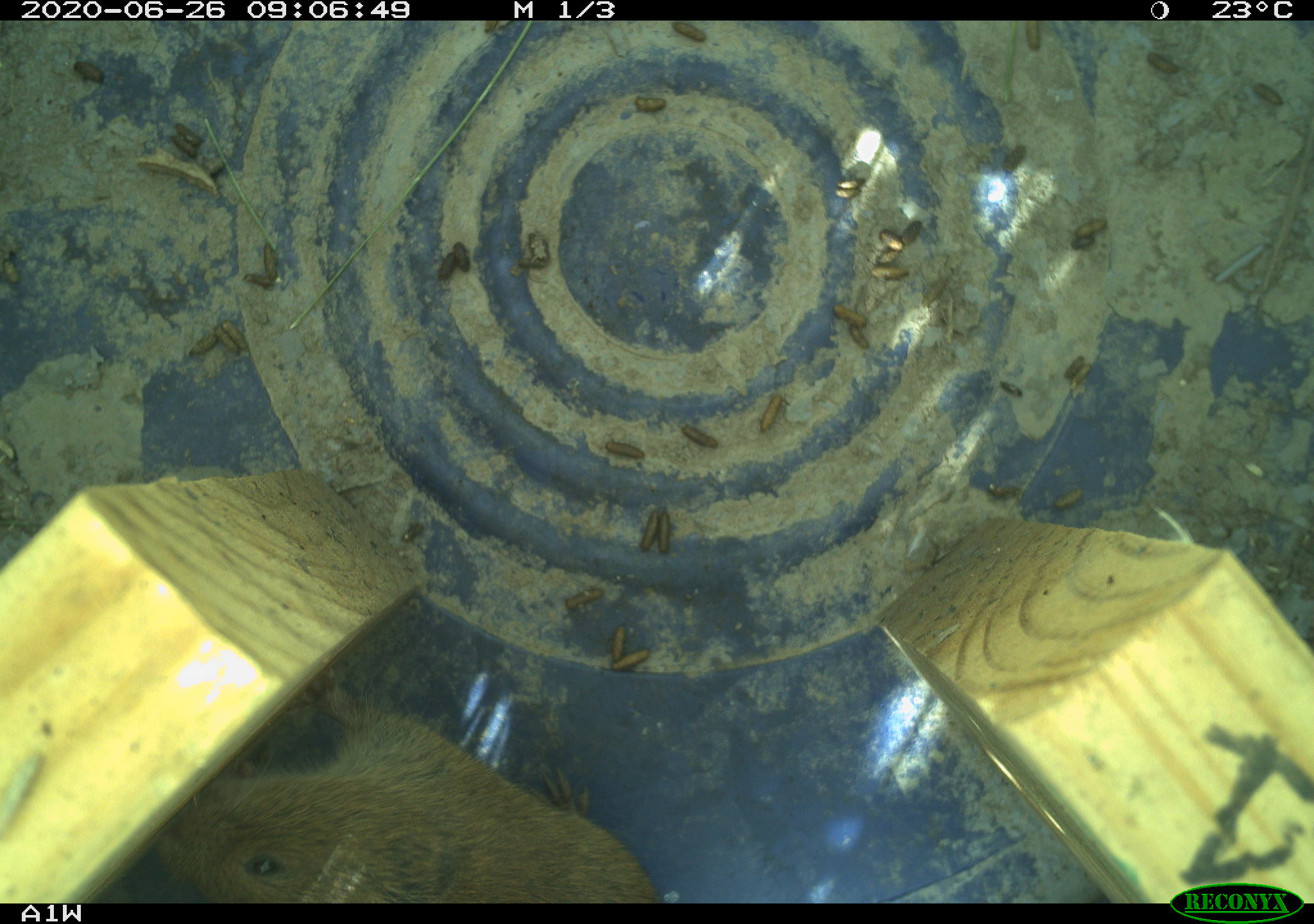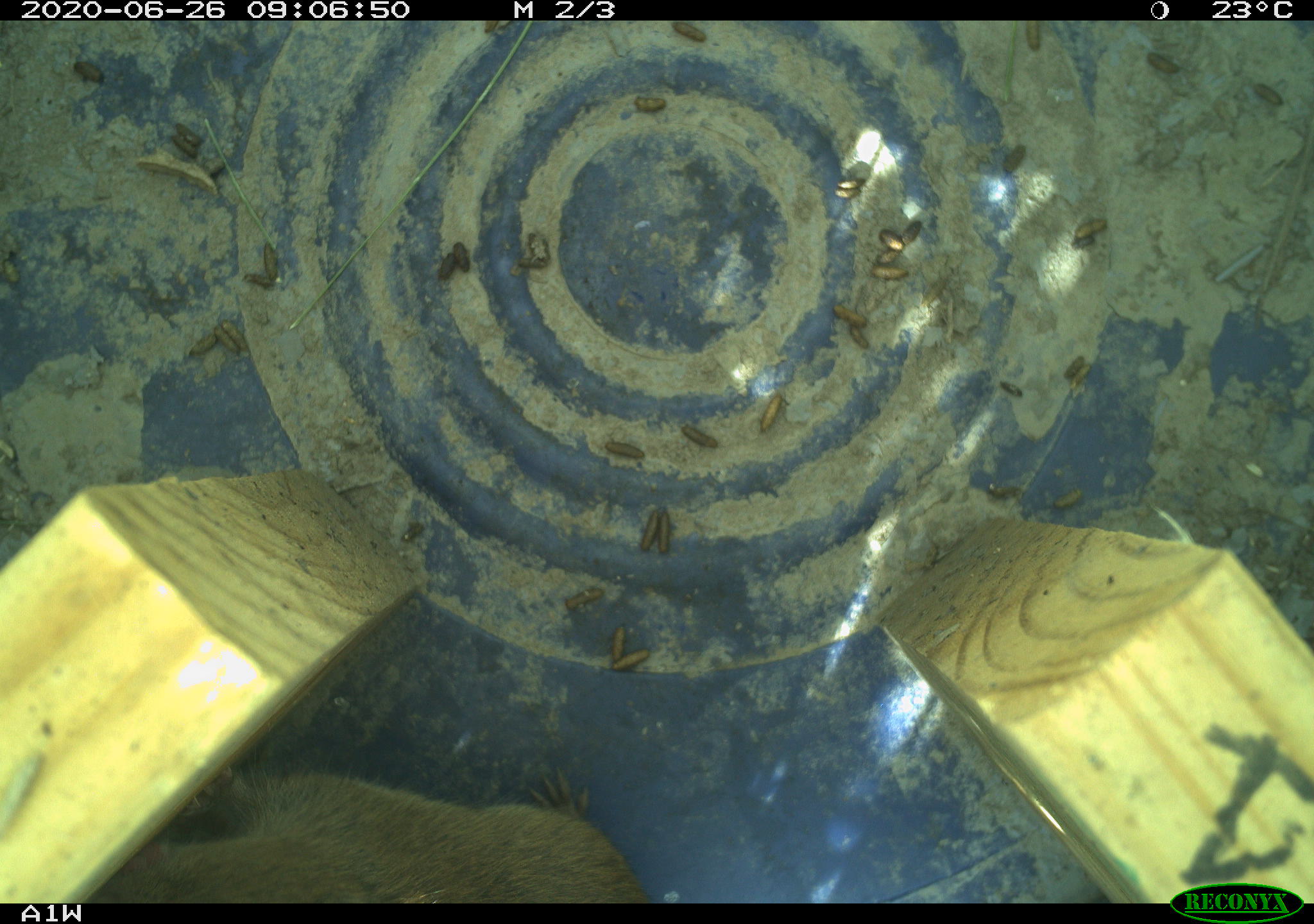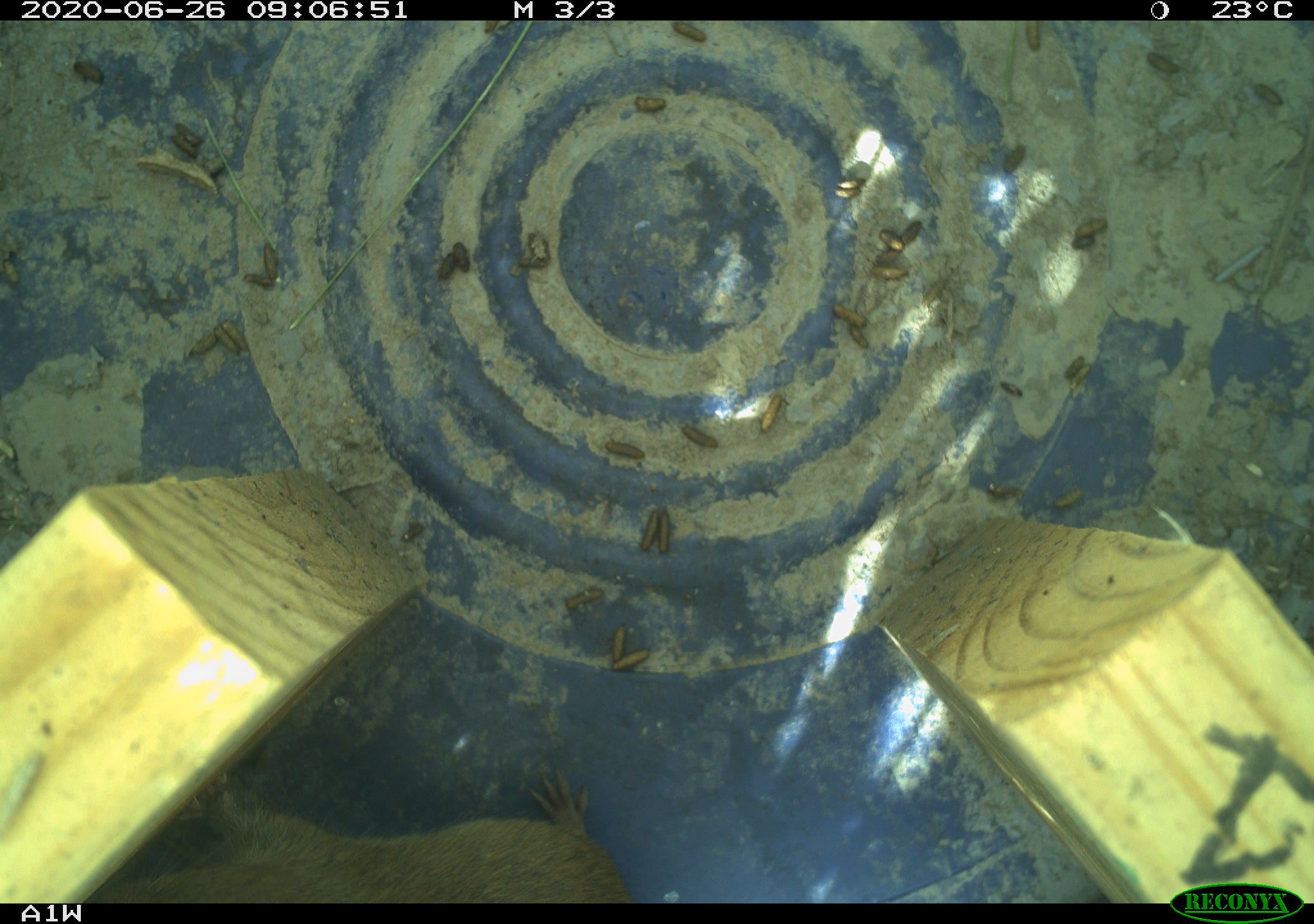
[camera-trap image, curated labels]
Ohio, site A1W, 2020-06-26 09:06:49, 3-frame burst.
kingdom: Animalia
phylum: Chordata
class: Mammalia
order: Rodentia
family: Cricetidae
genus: Microtus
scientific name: Microtus pennsylvanicus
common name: meadow vole